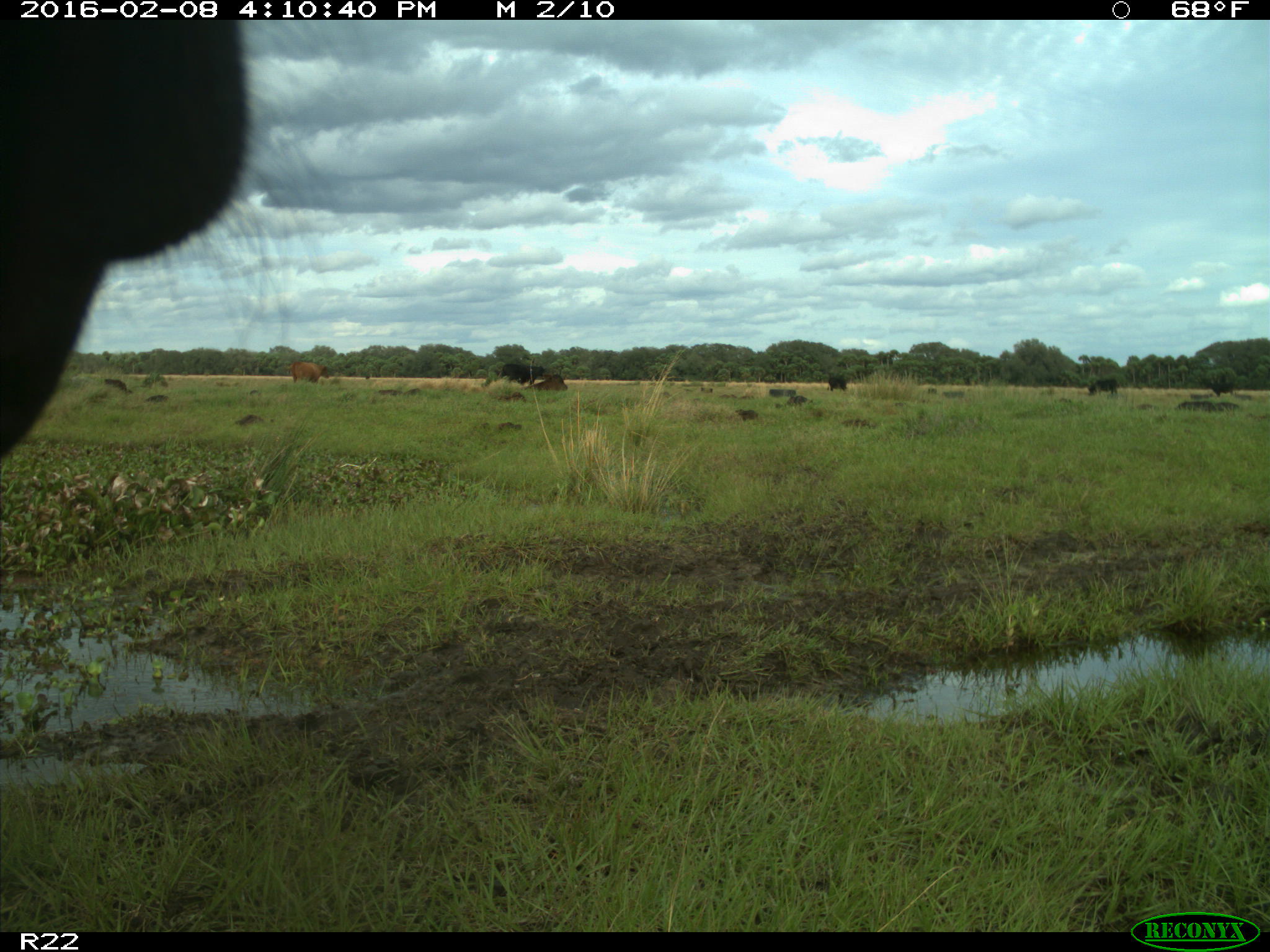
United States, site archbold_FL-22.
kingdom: Animalia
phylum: Chordata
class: Mammalia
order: Artiodactyla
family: Bovidae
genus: Bos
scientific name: Bos taurus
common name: domestic cow